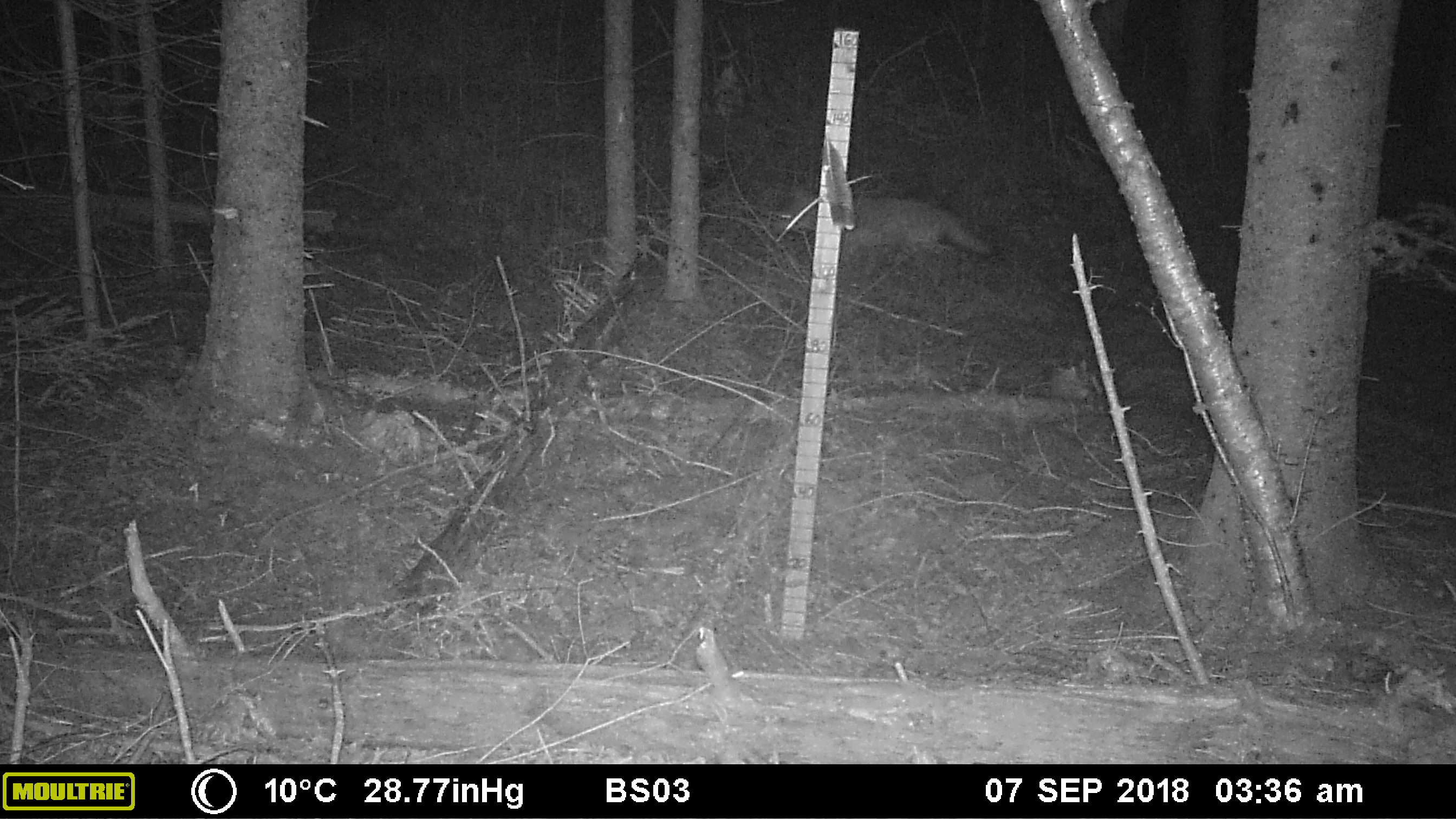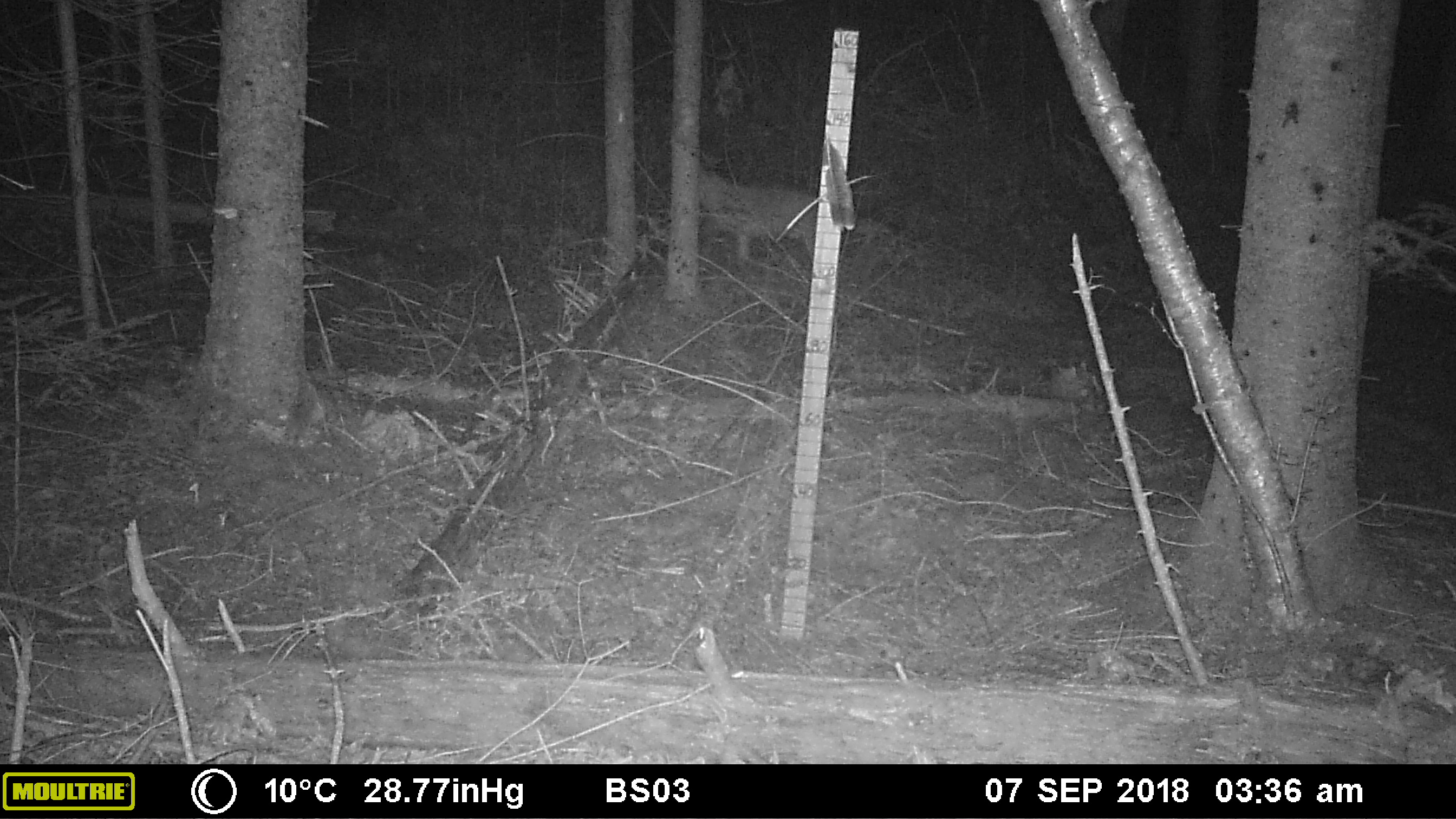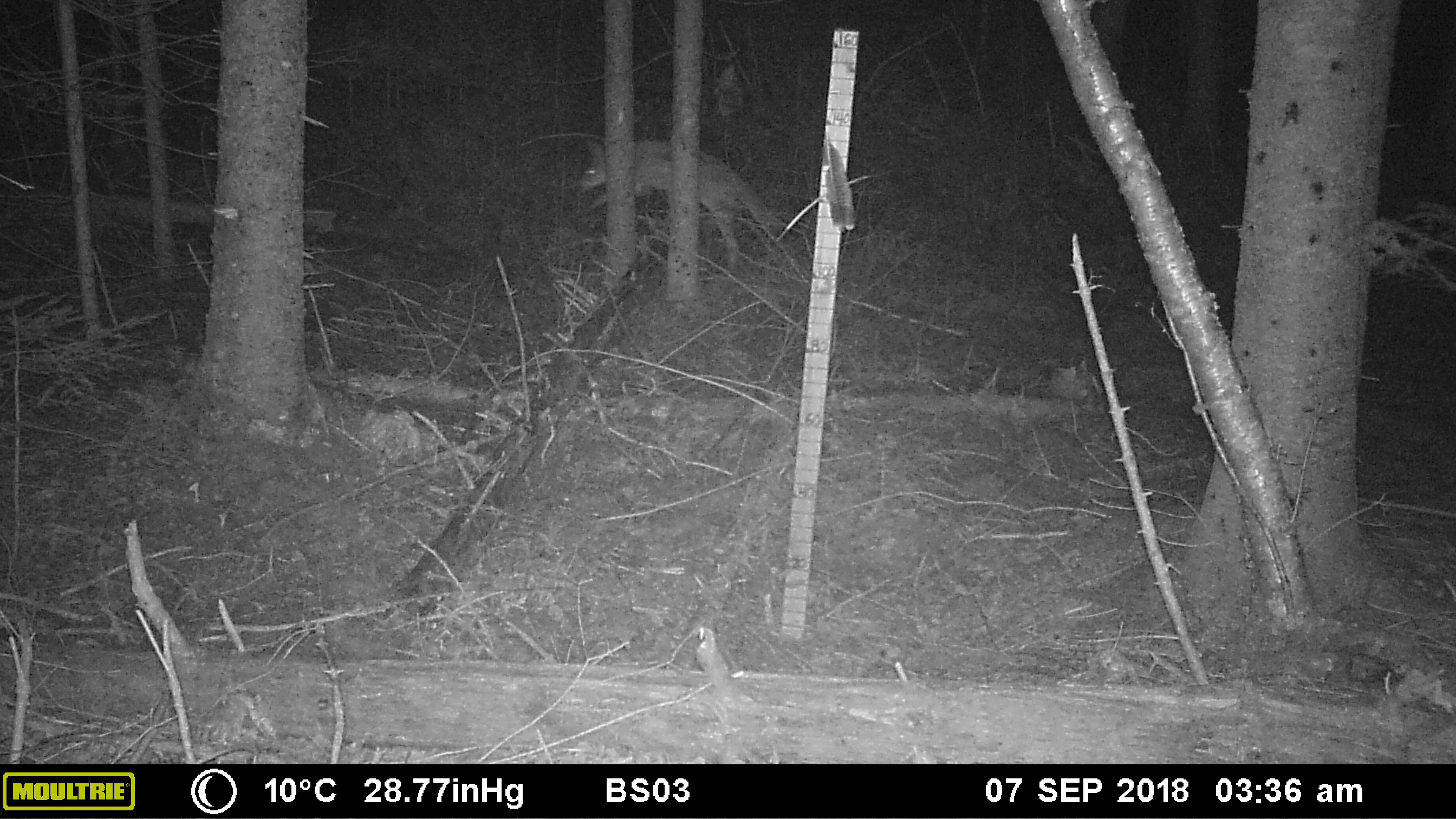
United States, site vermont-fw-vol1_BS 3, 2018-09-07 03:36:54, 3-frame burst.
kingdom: Animalia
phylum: Chordata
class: Mammalia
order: Carnivora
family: Canidae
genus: Canis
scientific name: Canis latrans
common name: coyote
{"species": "coyote (Canis latrans)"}